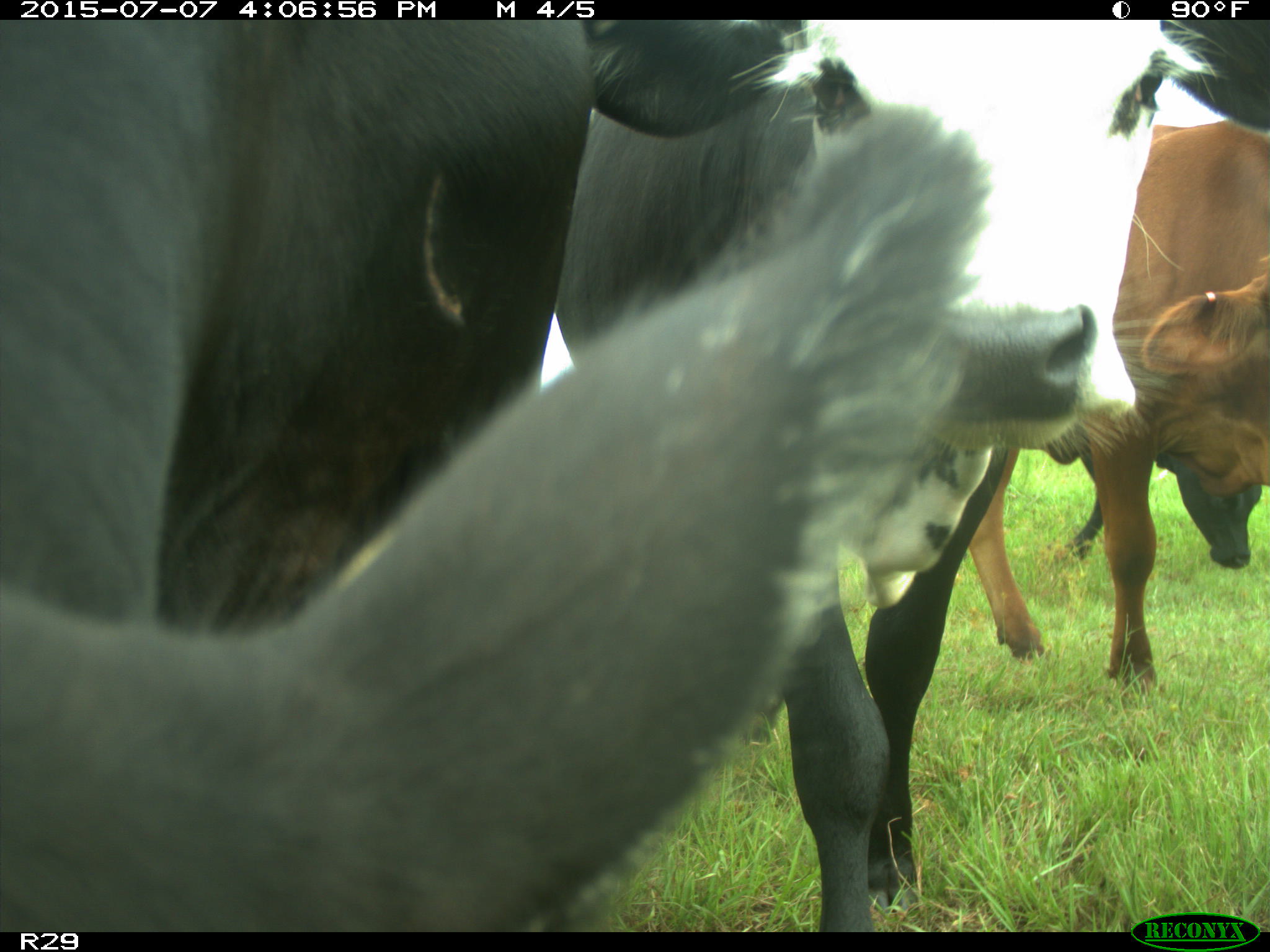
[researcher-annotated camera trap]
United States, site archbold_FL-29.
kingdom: Animalia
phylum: Chordata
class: Mammalia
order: Artiodactyla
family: Bovidae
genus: Bos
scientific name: Bos taurus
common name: domestic cow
Bos taurus (domestic cow).